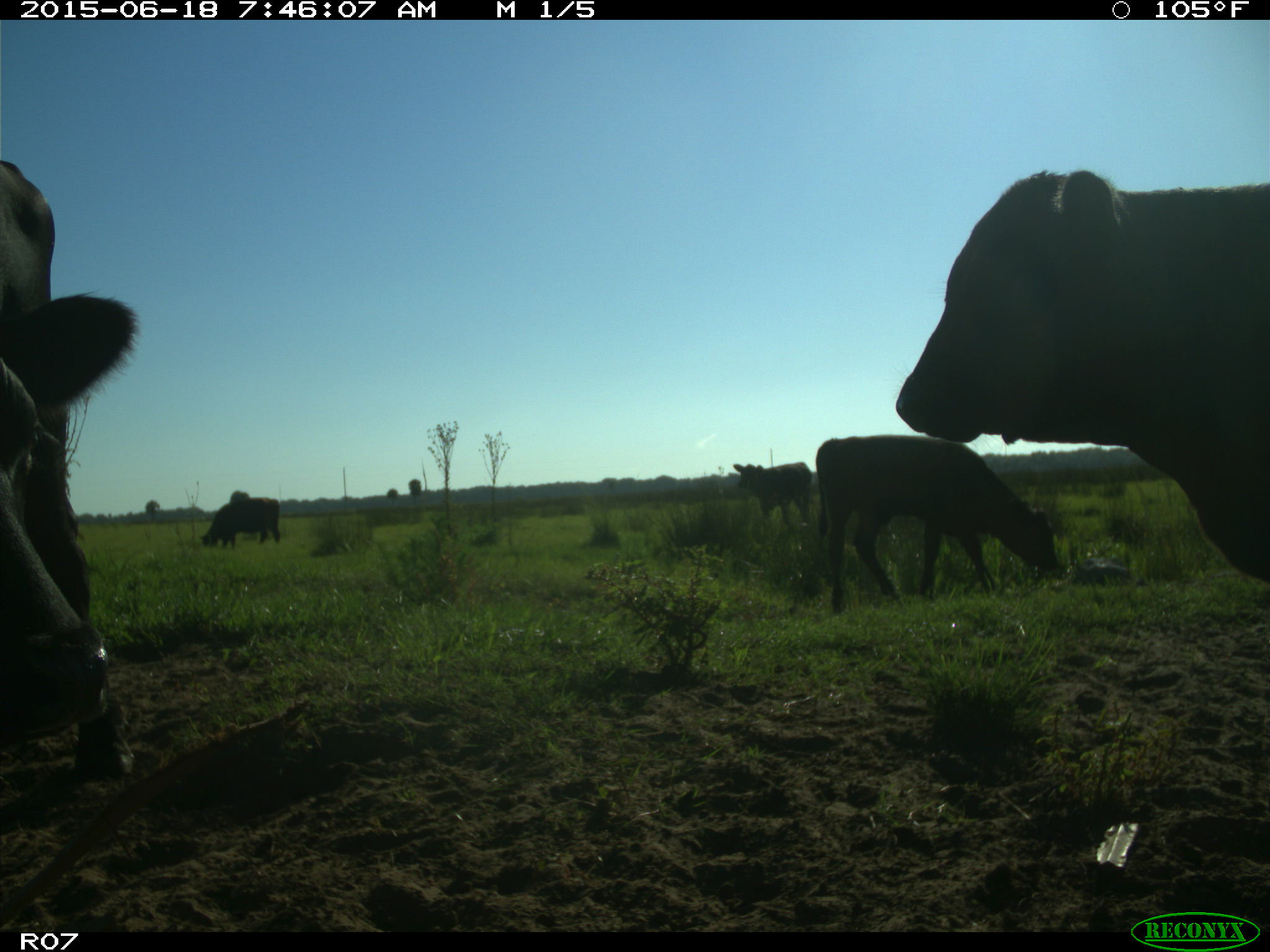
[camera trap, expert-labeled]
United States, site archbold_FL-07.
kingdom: Animalia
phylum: Chordata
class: Mammalia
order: Artiodactyla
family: Bovidae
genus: Bos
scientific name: Bos taurus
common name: domestic cow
Bos taurus (domestic cow).